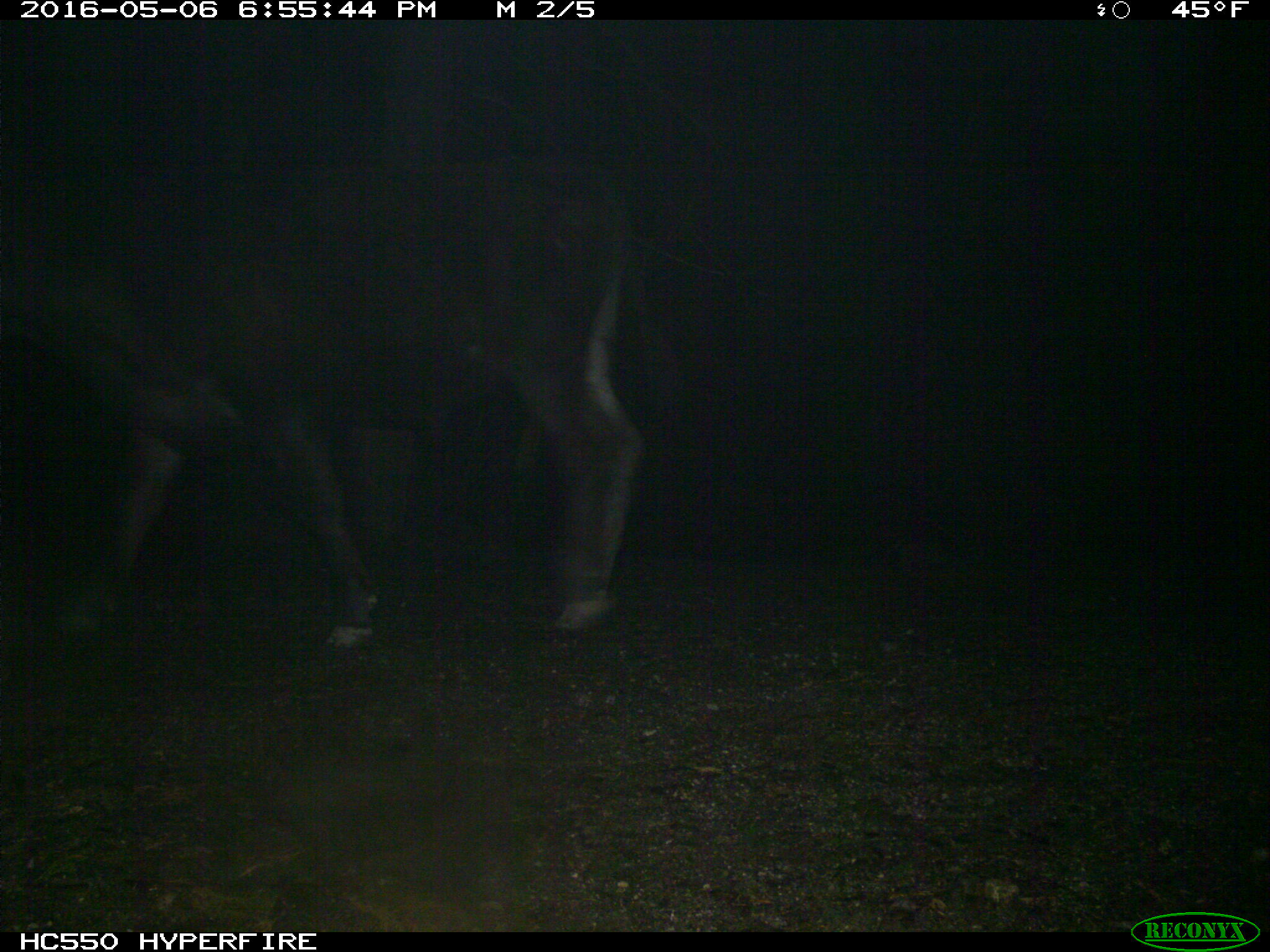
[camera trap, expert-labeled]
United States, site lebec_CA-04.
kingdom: Animalia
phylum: Chordata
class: Mammalia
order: Artiodactyla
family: Bovidae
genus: Bos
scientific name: Bos taurus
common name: domestic cow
Bos taurus (domestic cow).